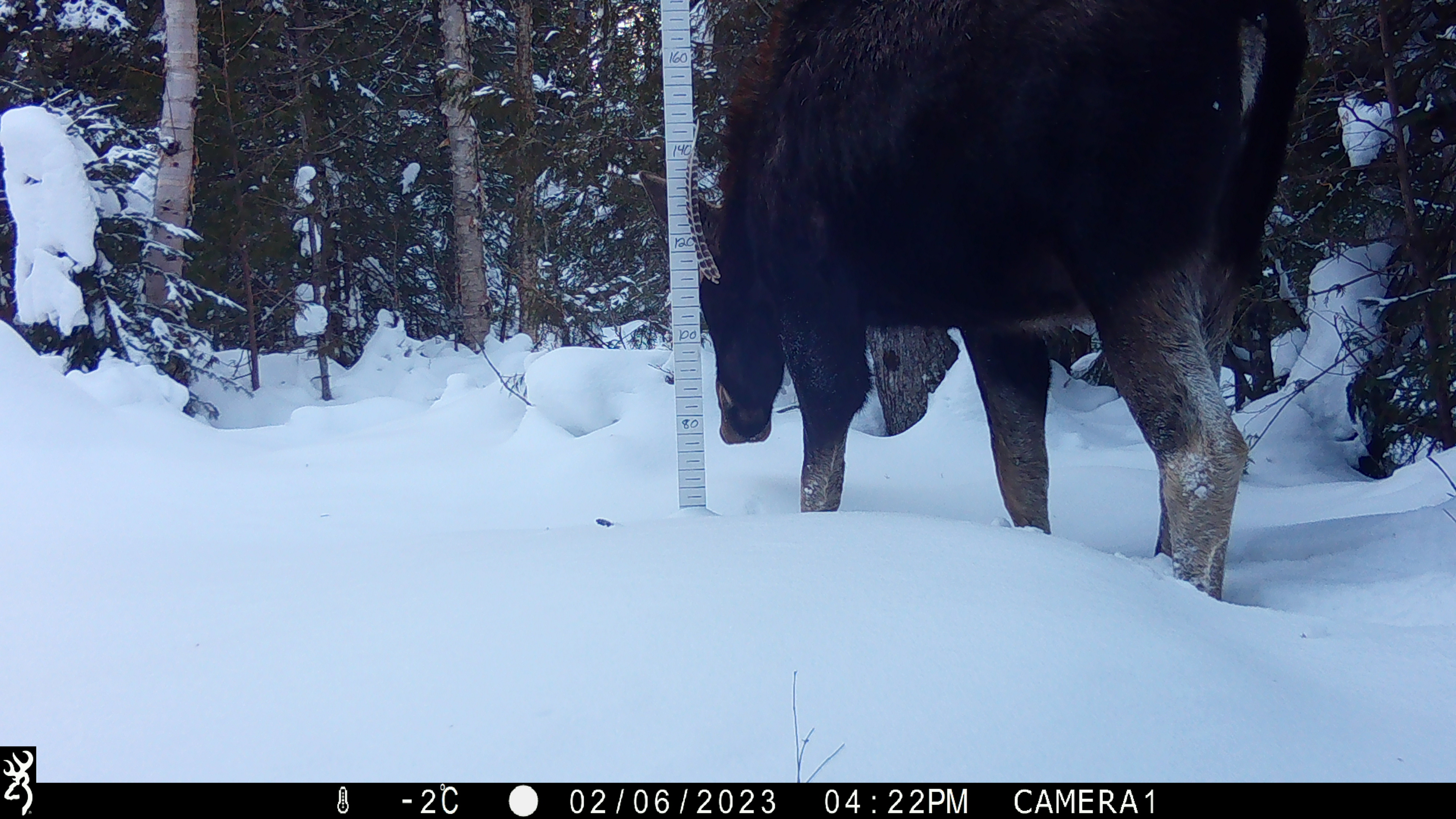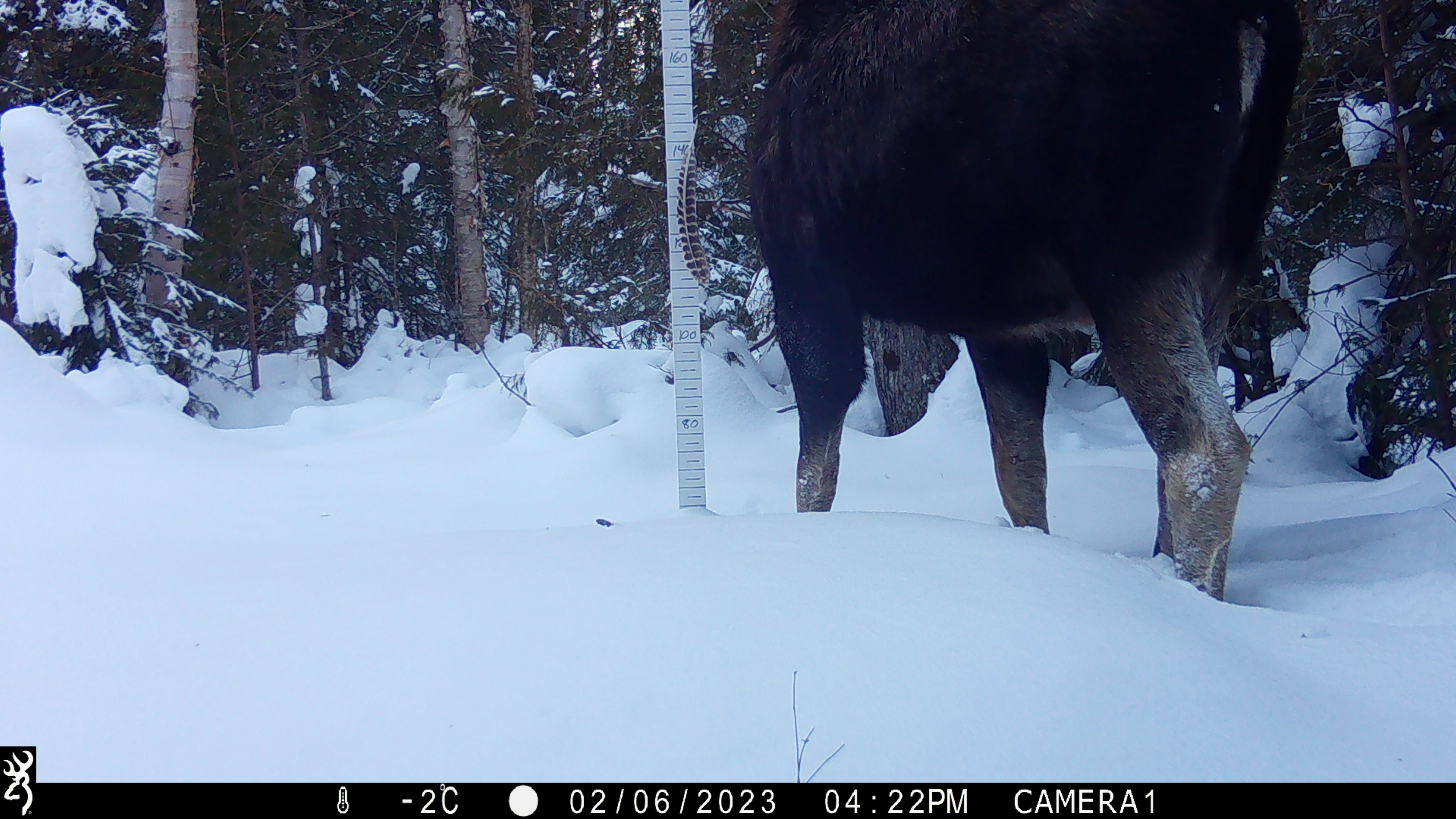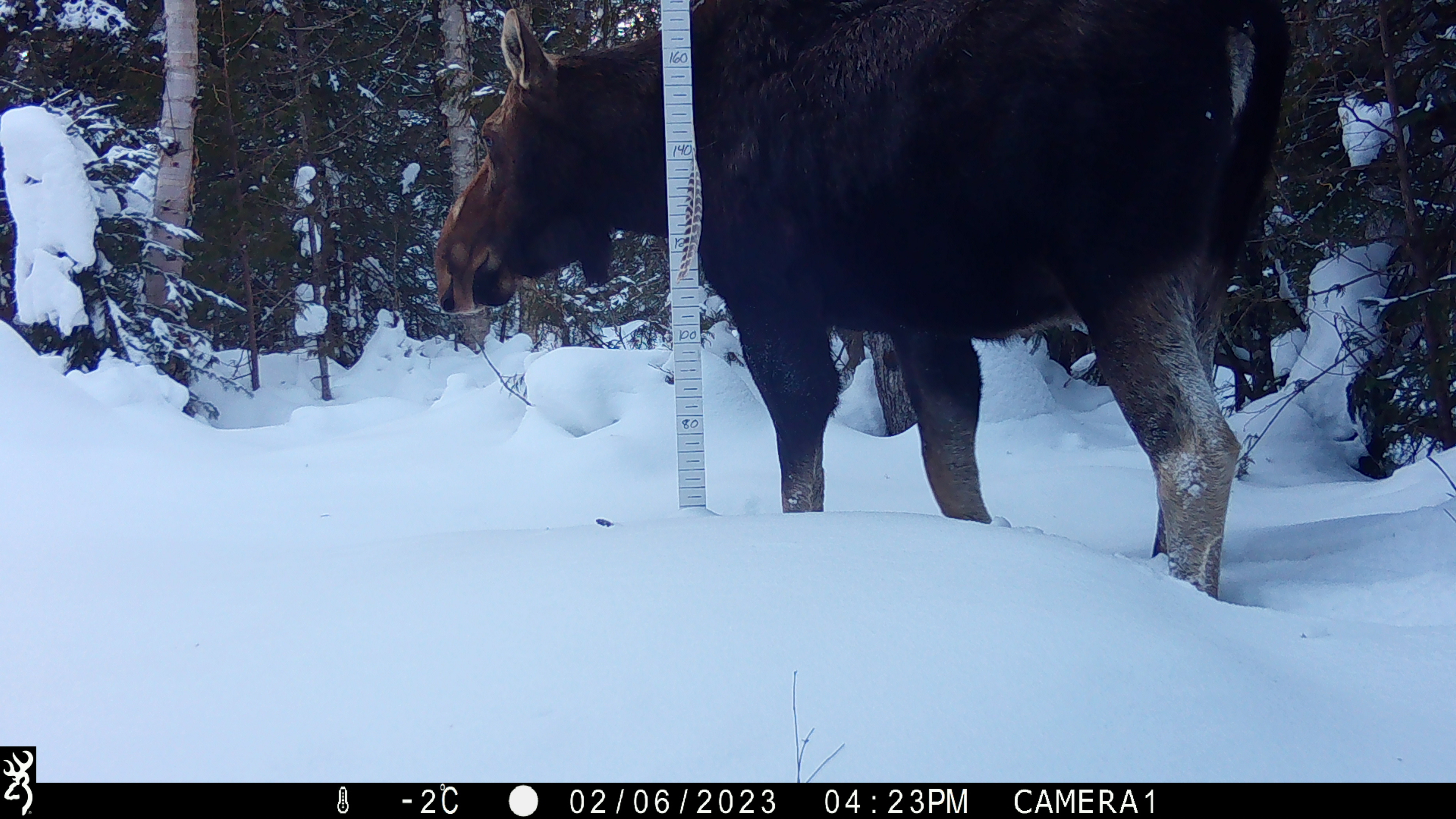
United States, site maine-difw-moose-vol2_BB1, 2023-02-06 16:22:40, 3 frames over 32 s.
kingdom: Animalia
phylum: Chordata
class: Mammalia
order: Artiodactyla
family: Cervidae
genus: Alces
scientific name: Alces alces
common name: moose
Moose (Alces alces).